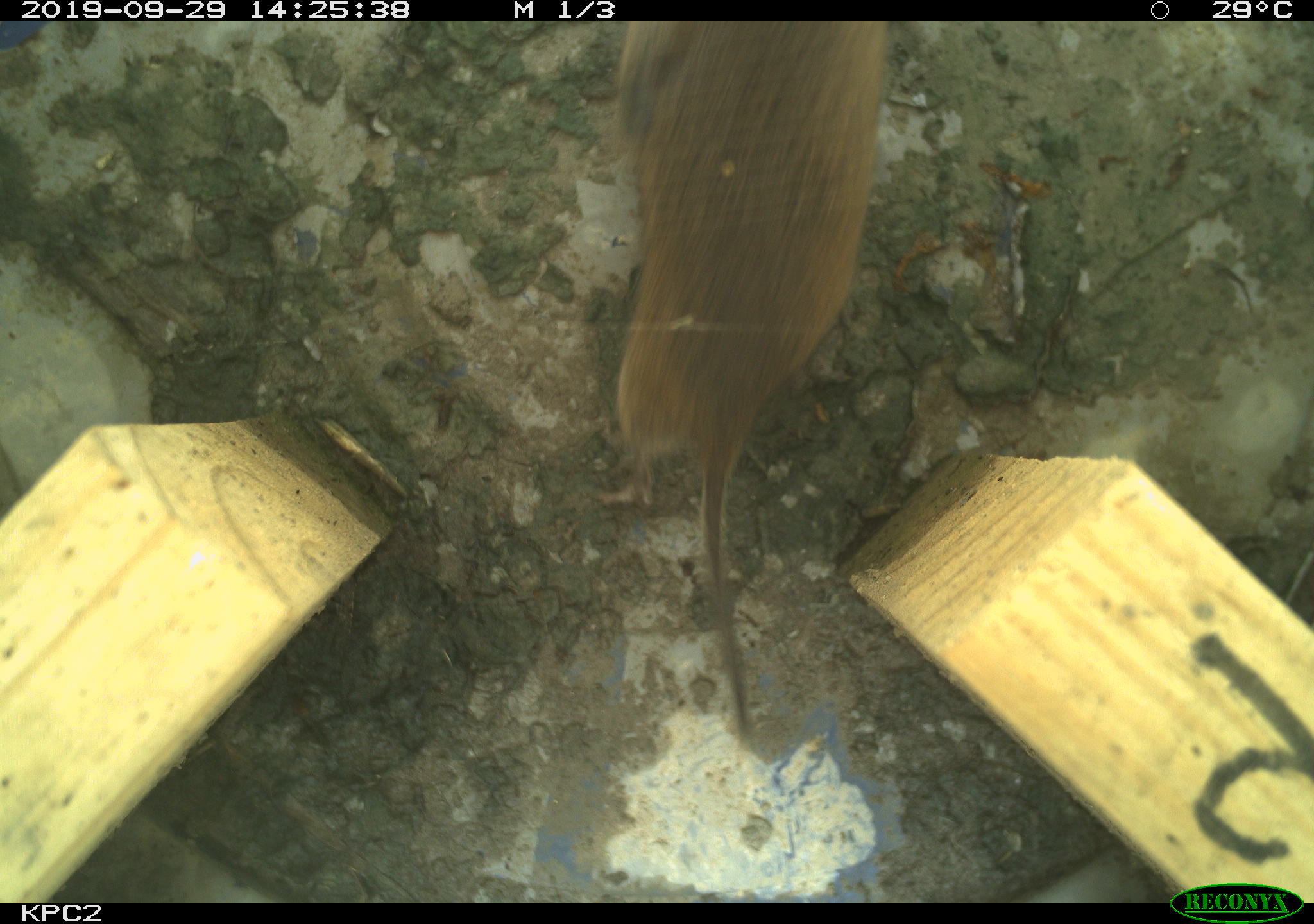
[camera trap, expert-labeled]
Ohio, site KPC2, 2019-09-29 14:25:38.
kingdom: Animalia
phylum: Chordata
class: Mammalia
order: Rodentia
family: Cricetidae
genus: Microtus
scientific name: Microtus pennsylvanicus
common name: meadow vole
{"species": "meadow vole (Microtus pennsylvanicus)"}